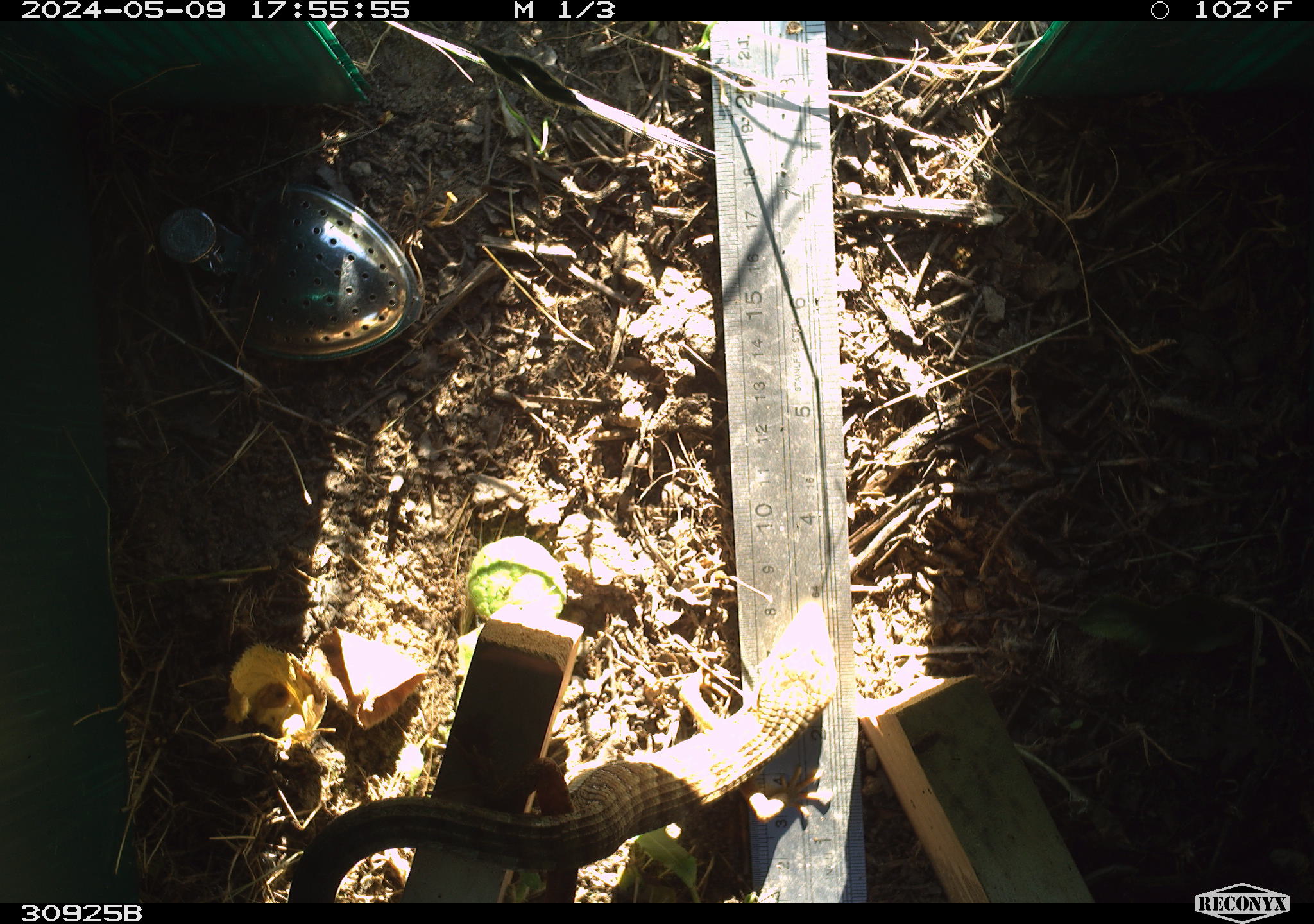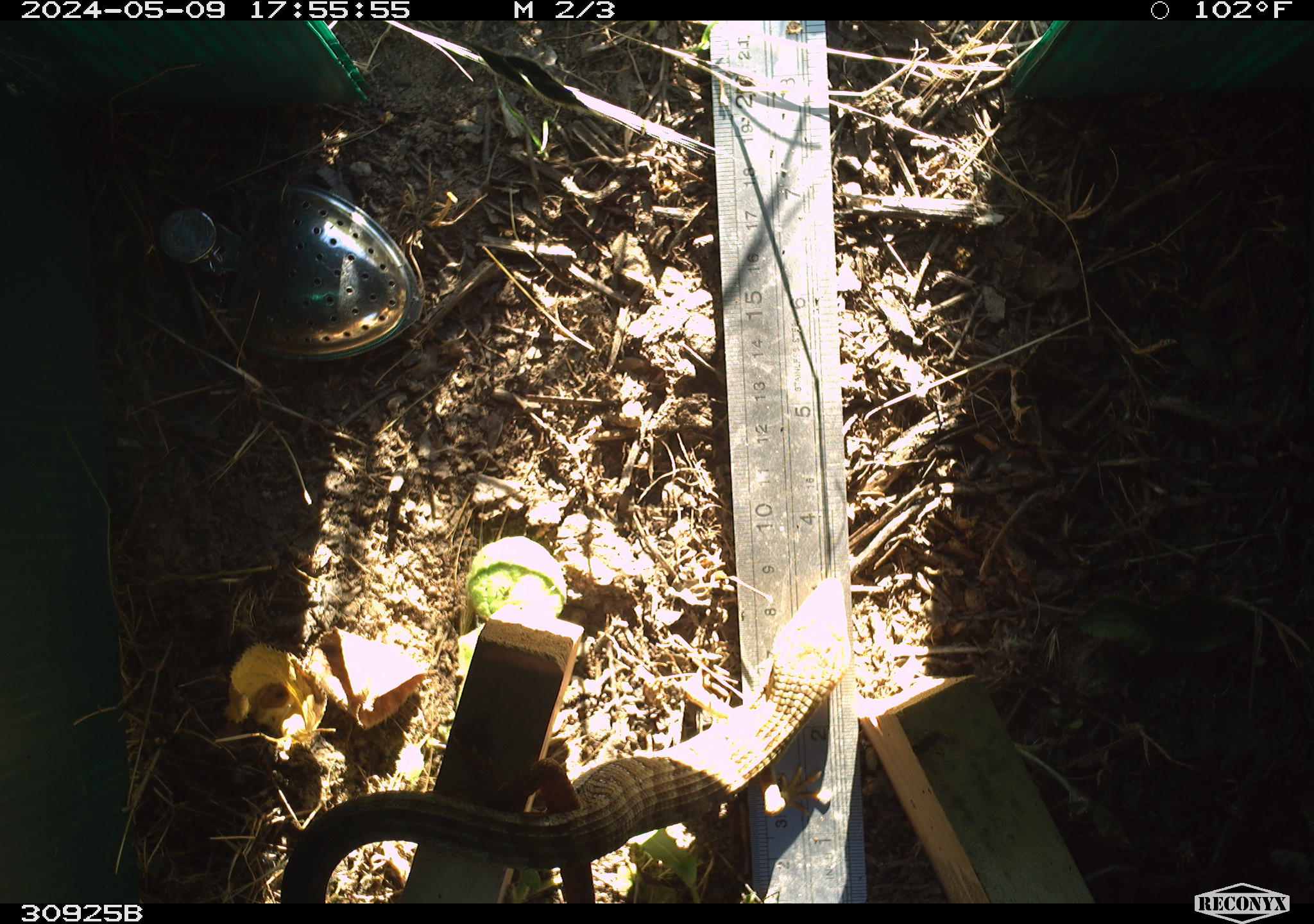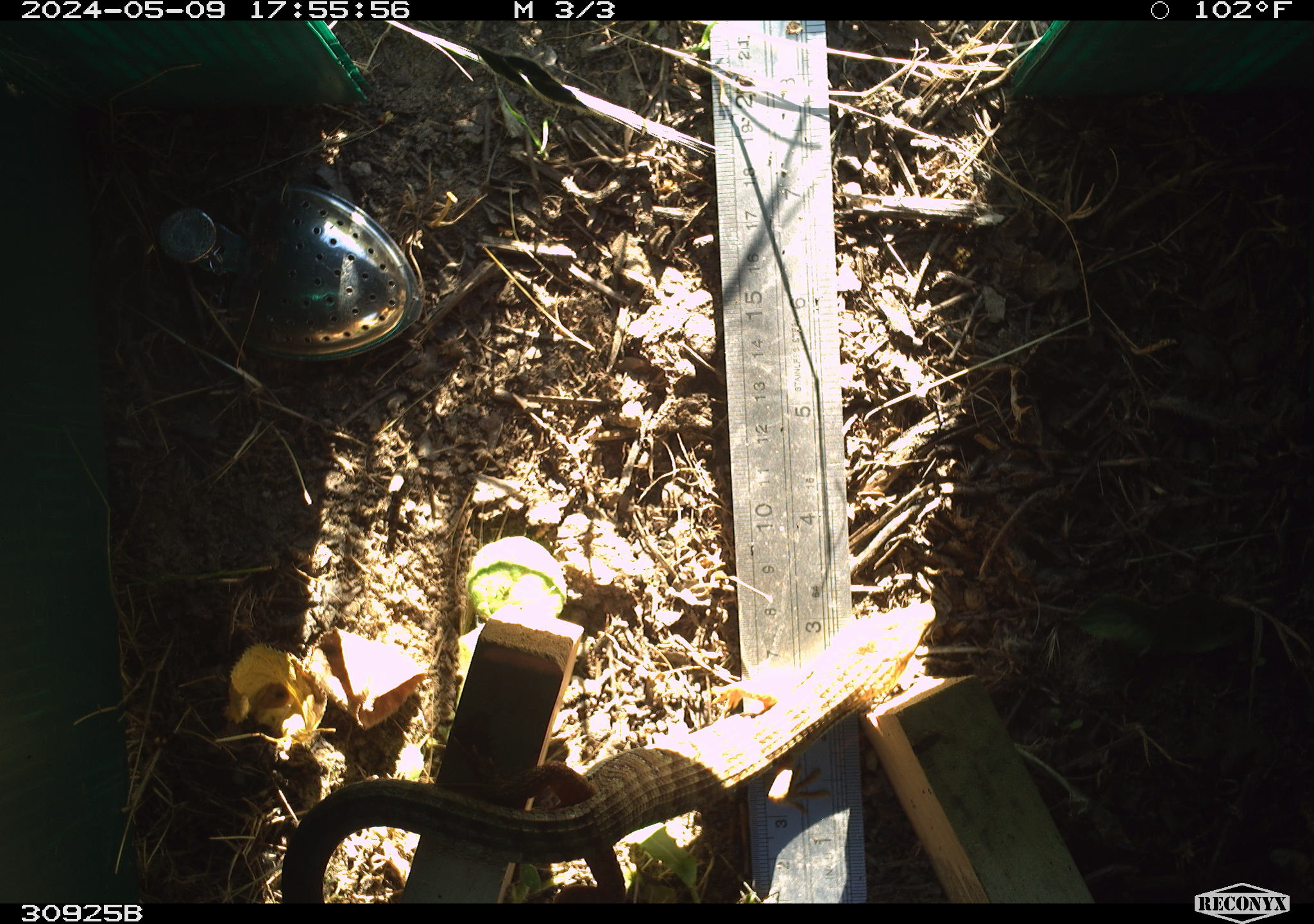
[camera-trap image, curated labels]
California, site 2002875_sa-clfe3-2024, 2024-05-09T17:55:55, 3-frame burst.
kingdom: Animalia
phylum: Chordata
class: Reptilia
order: Squamata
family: Anguidae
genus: Elgaria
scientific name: Elgaria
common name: alligator lizards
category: elgaria species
Elgaria species (alligator lizards) (Elgaria).